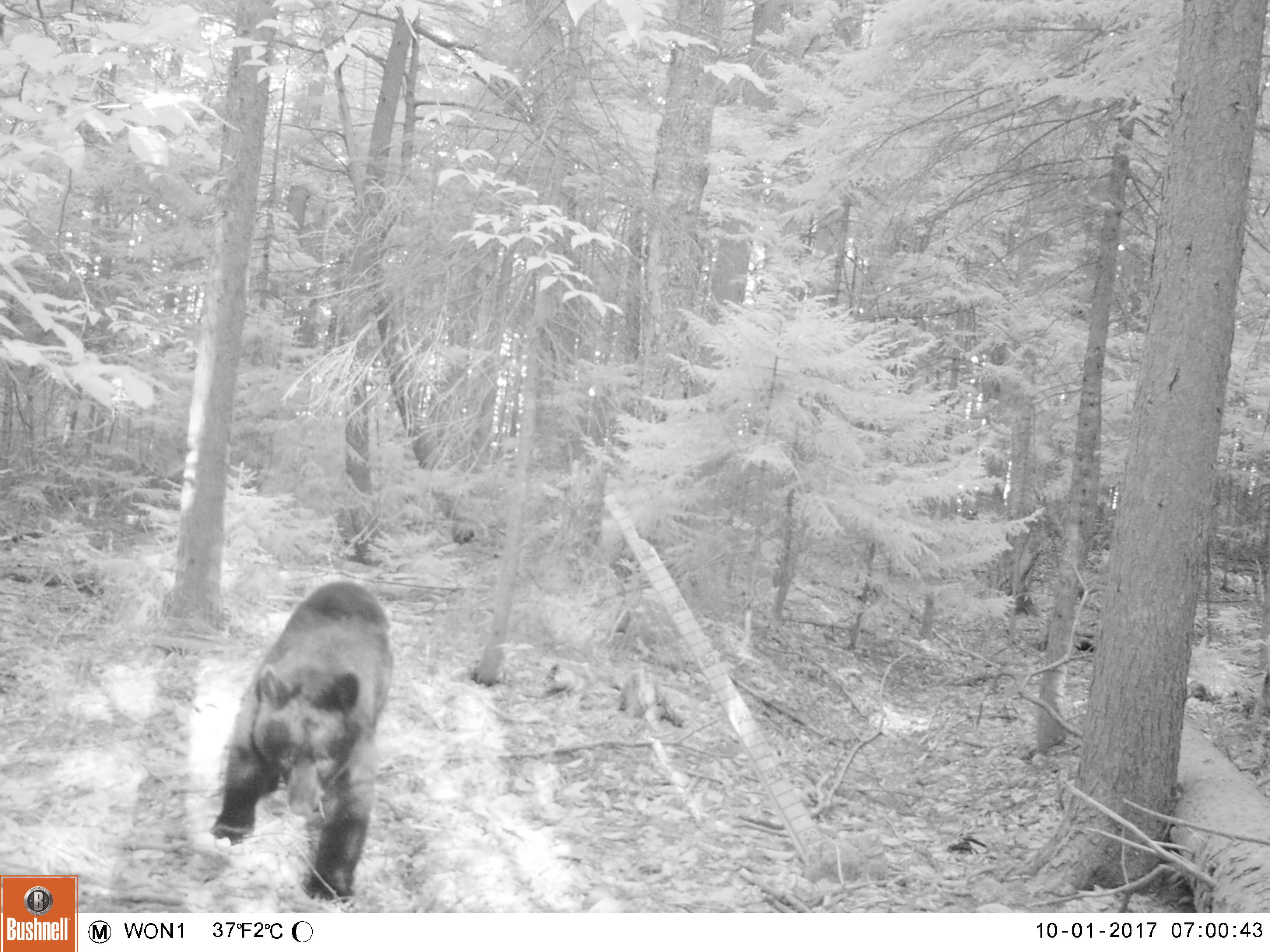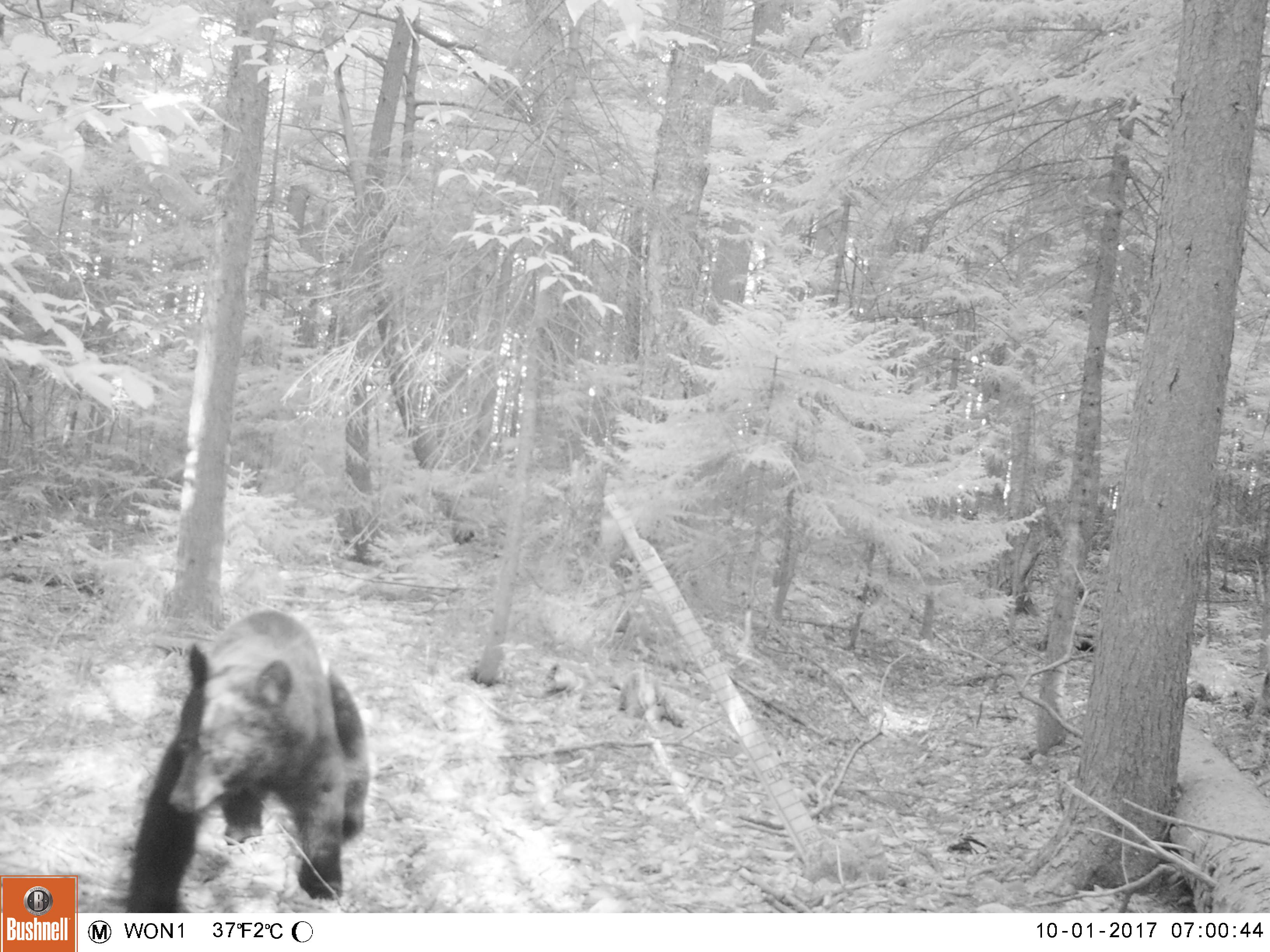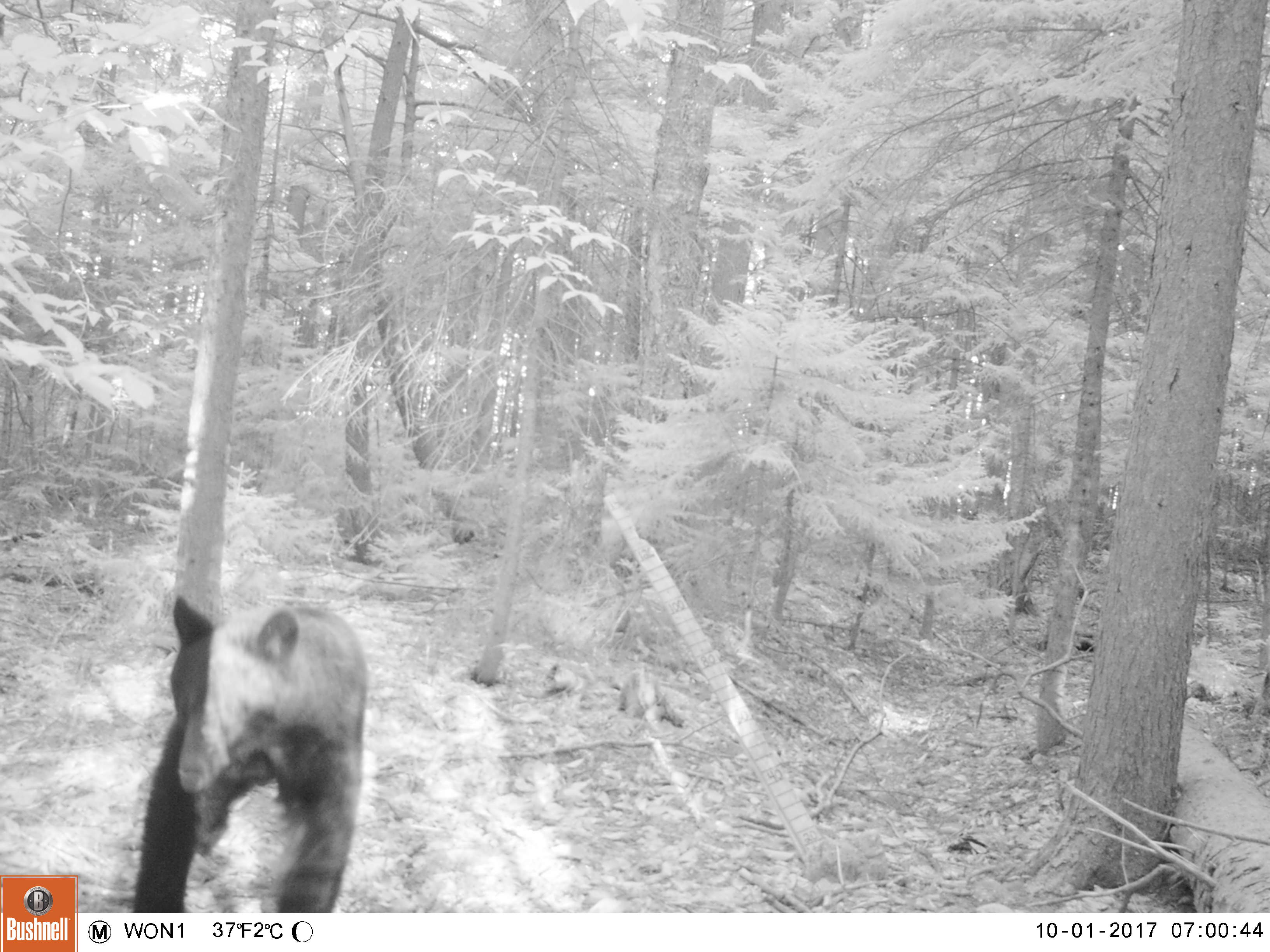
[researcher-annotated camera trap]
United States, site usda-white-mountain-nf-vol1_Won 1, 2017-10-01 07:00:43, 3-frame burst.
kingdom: Animalia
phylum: Chordata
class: Mammalia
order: Carnivora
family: Ursidae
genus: Ursus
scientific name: Ursus americanus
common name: black bear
Black bear (Ursus americanus).